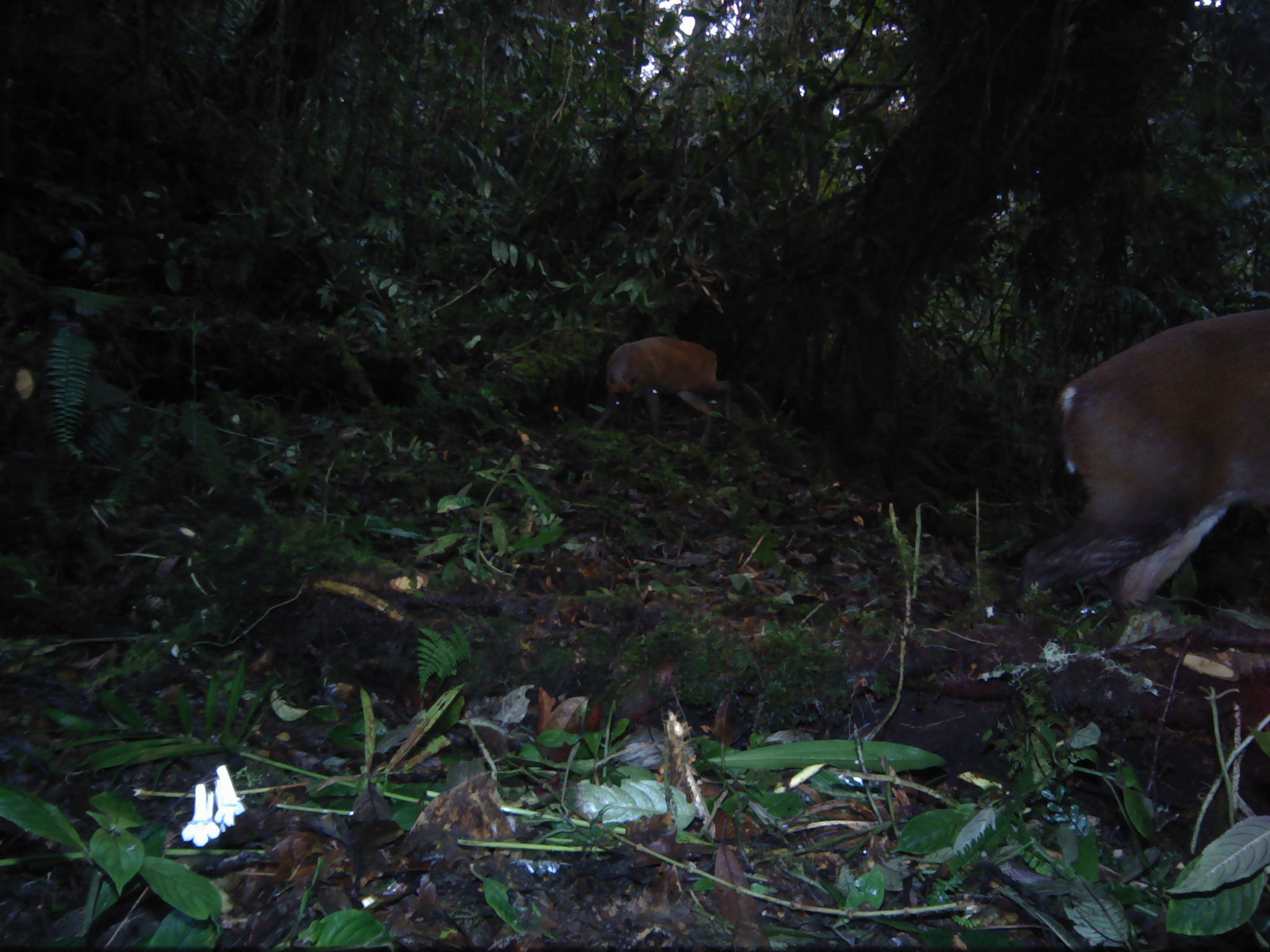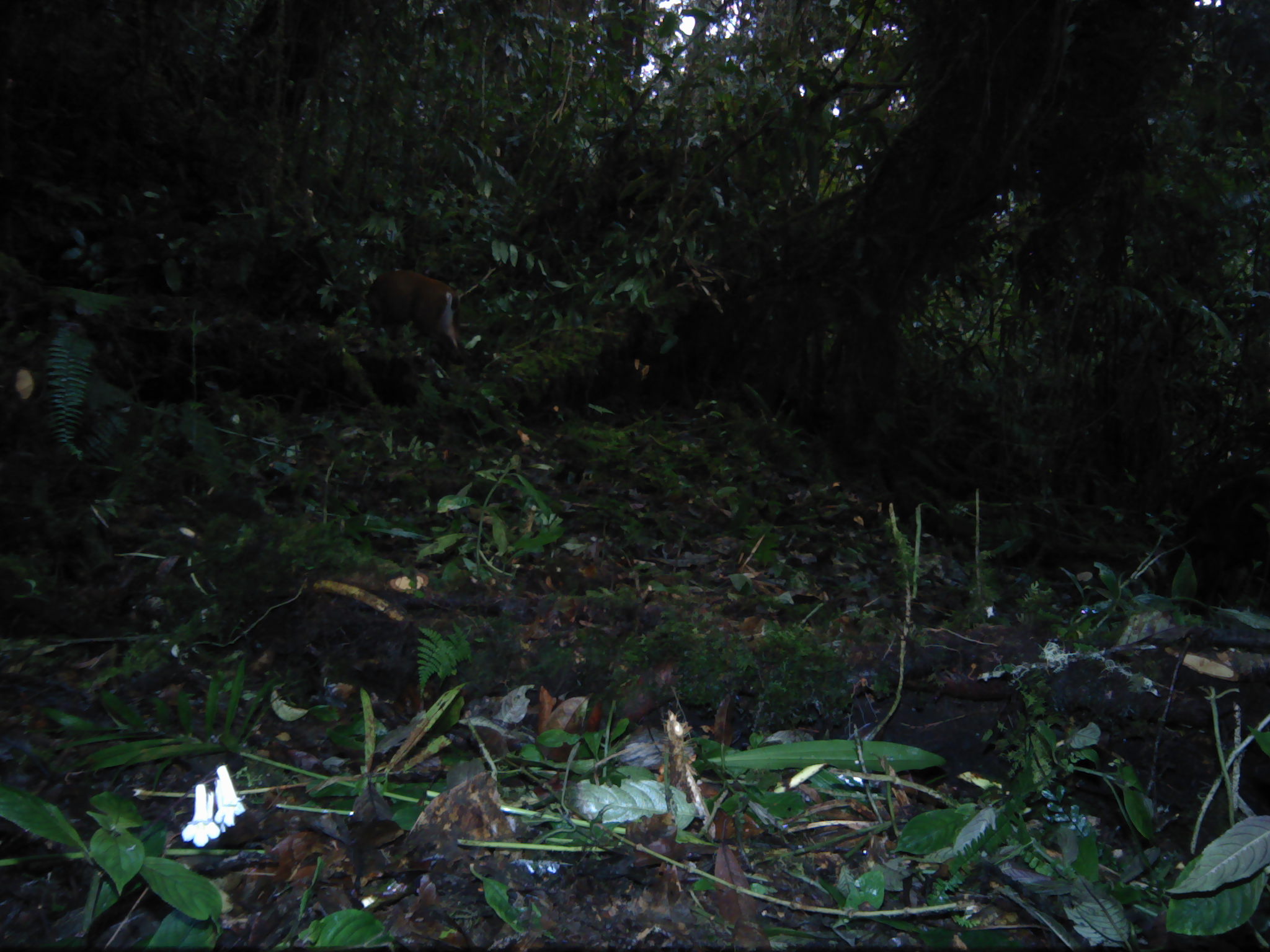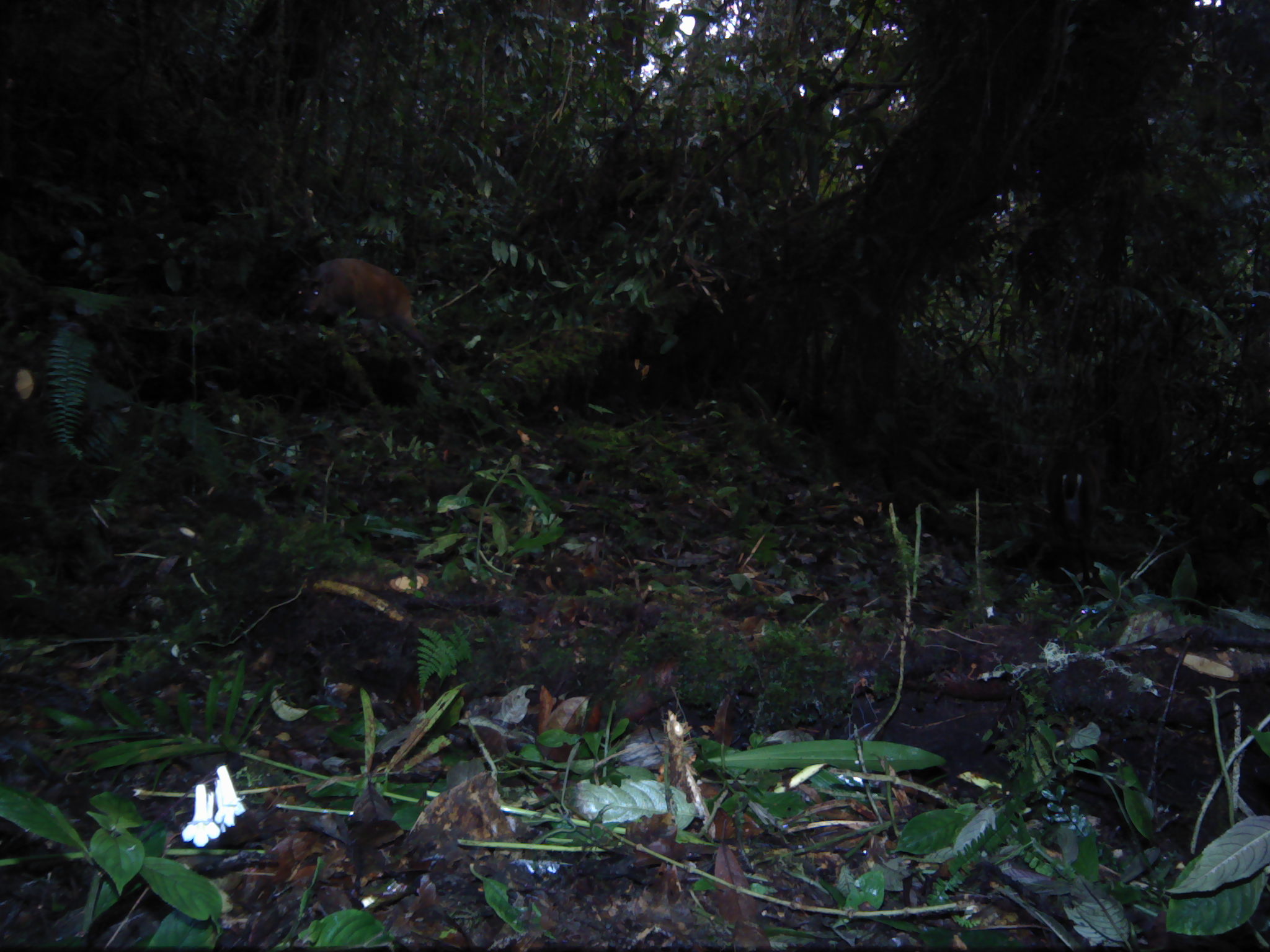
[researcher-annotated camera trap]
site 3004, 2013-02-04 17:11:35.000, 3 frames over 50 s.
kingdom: Animalia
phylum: Chordata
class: Mammalia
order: Artiodactyla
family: Cervidae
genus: Muntiacus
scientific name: Muntiacus muntjak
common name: southern red muntjac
Muntiacus muntjak (southern red muntjac), count 2.